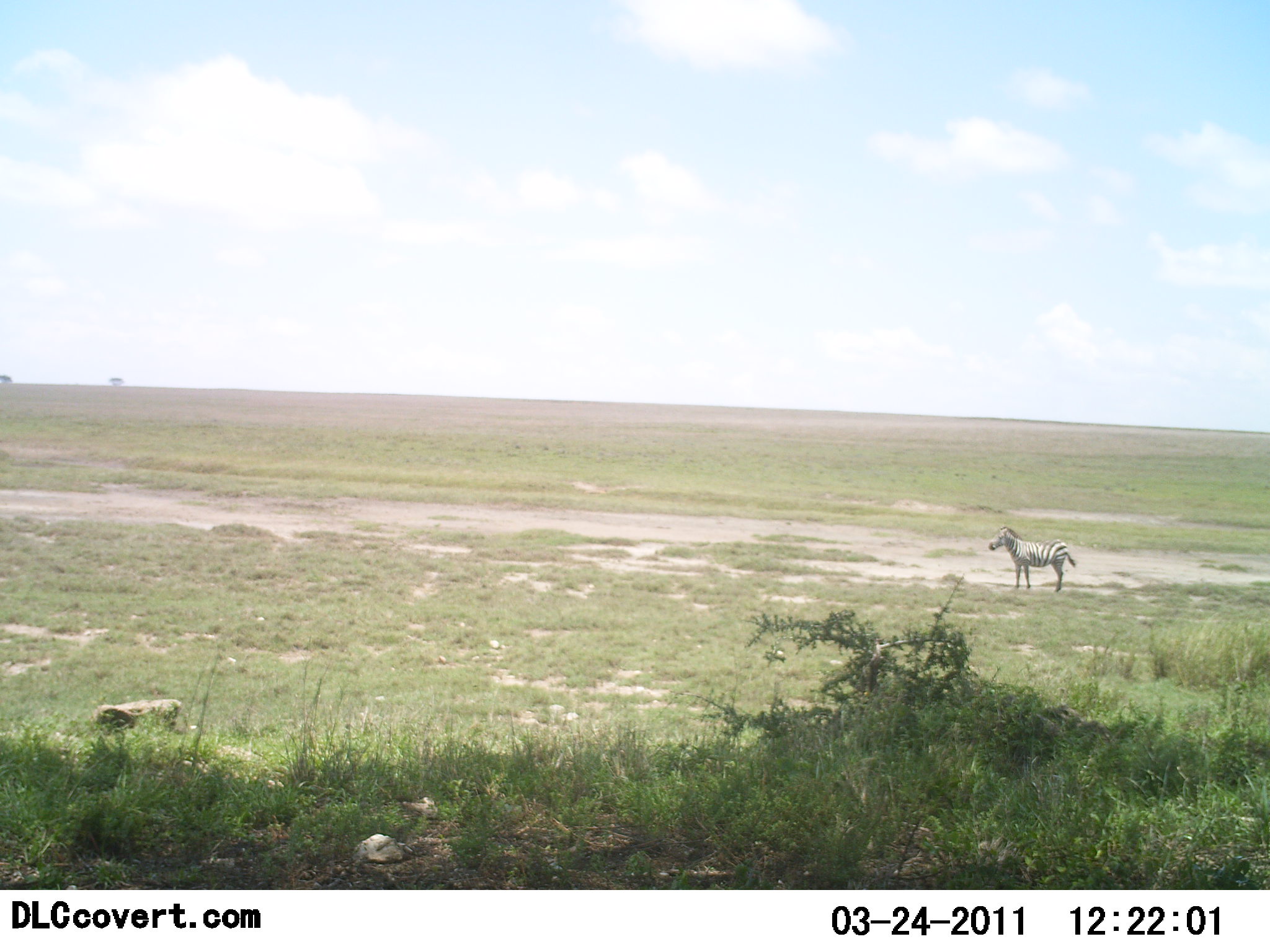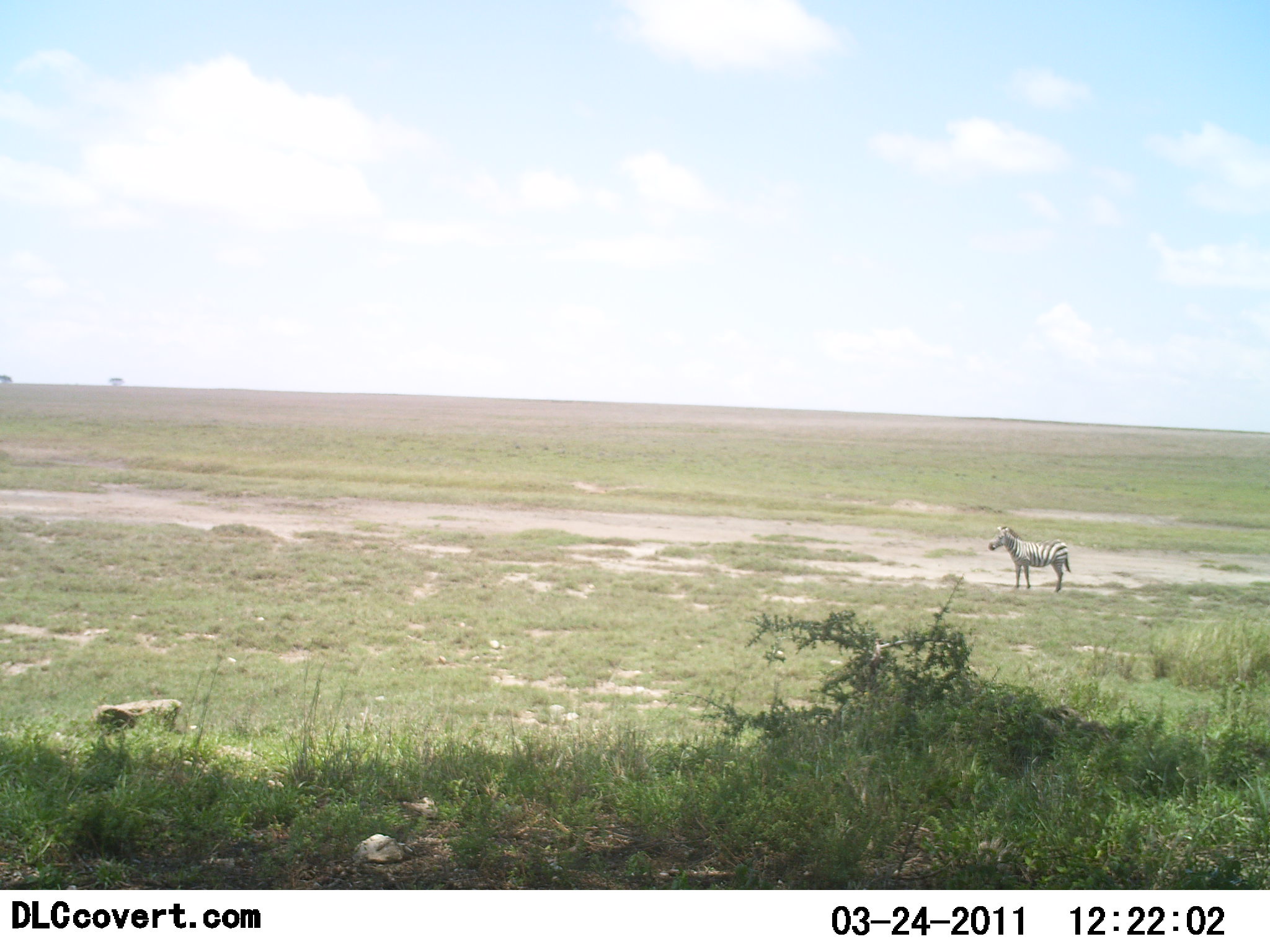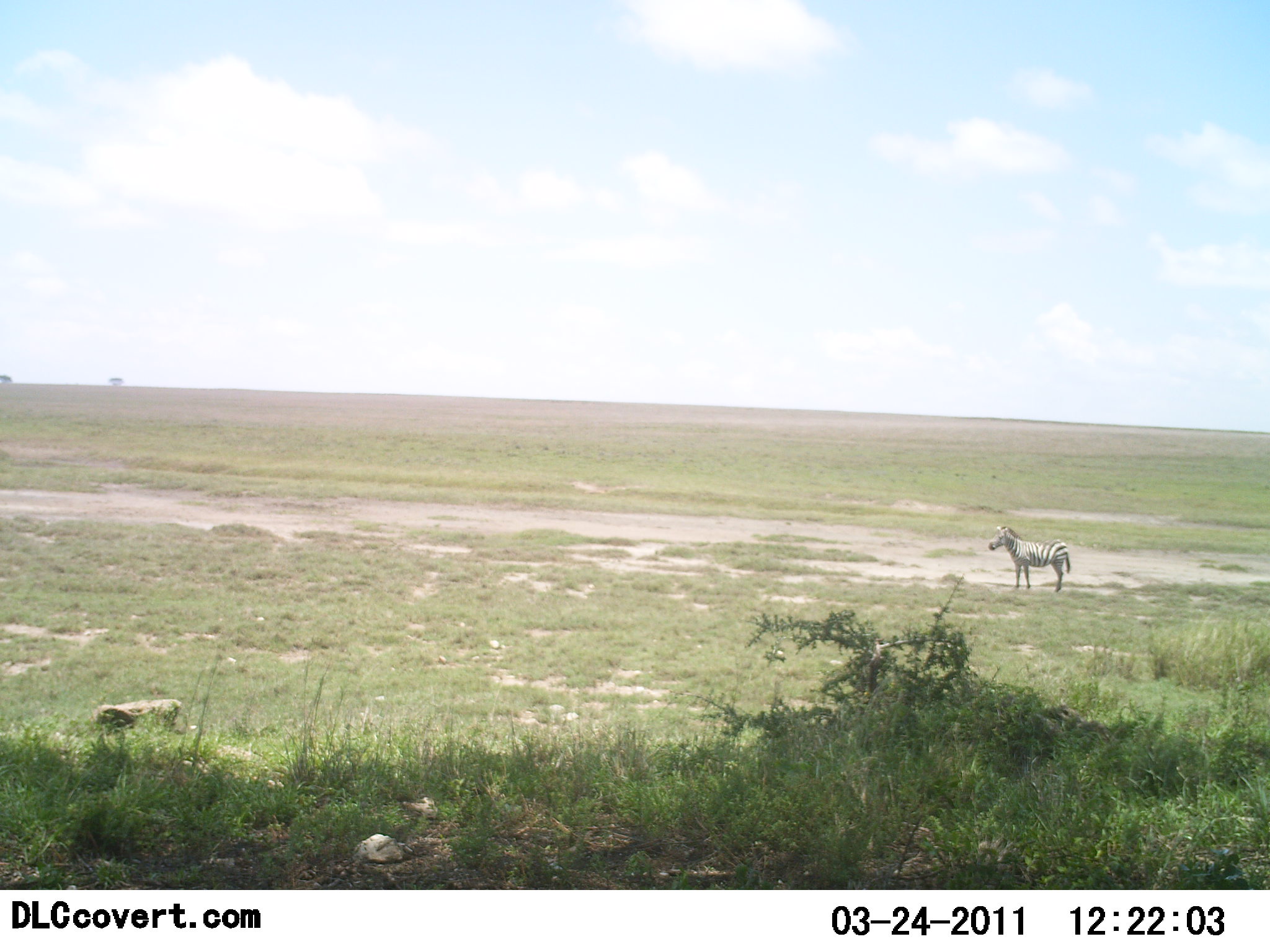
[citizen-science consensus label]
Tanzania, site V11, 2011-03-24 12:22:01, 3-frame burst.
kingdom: Animalia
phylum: Chordata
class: Mammalia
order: Perissodactyla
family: Equidae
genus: Equus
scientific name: Equus quagga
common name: plains zebra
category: zebra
Zebra (plains zebra) (Equus quagga), count 1. Behavior (volunteer vote fractions): standing 100%, resting 0%, moving 0%, interacting 0%. Young present (vote fraction): 0%. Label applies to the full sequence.